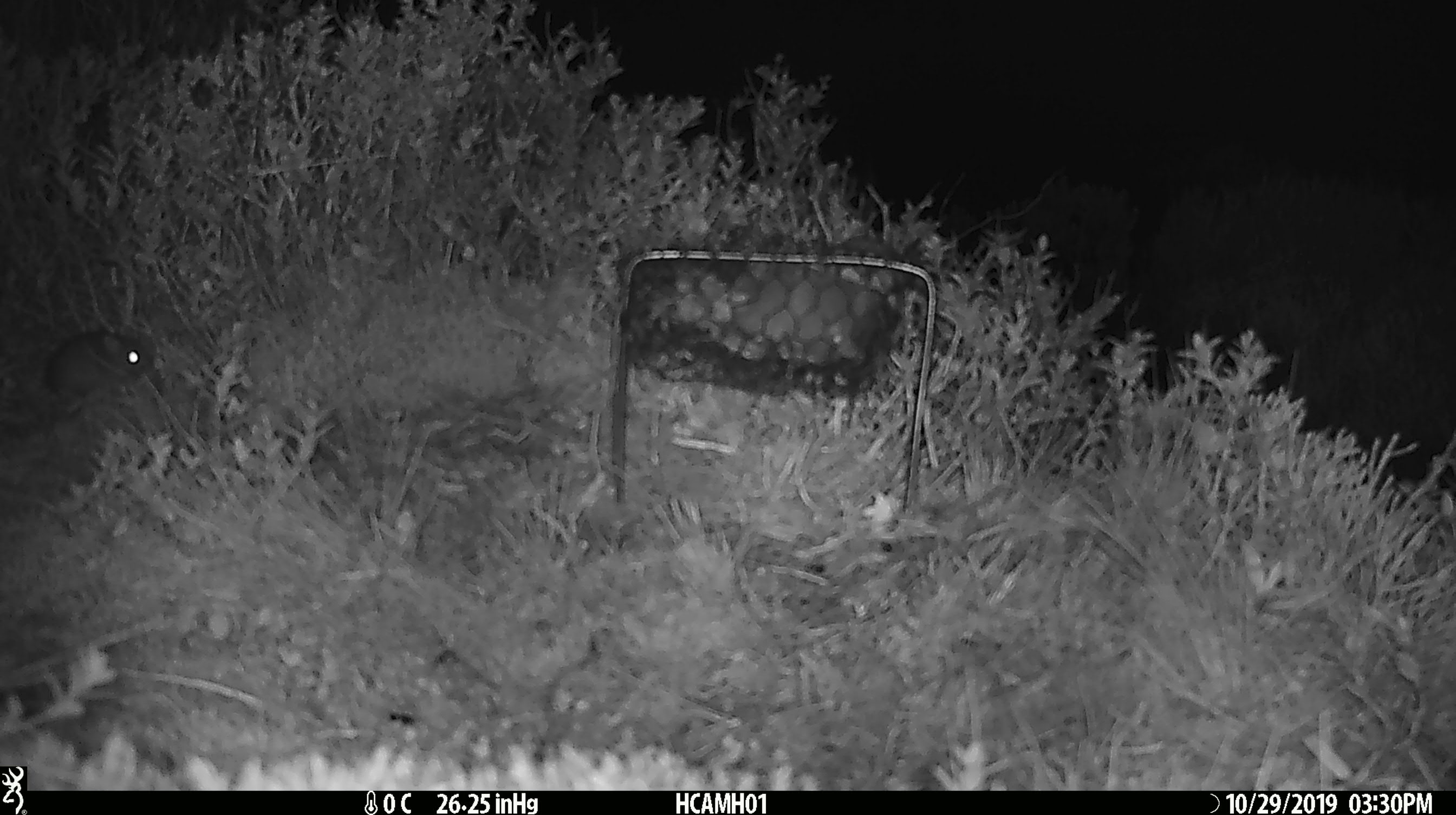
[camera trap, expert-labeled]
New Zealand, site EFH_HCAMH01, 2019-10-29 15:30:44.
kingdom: Animalia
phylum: Chordata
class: Mammalia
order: Rodentia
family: Muridae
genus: Mus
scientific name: Mus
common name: mouse